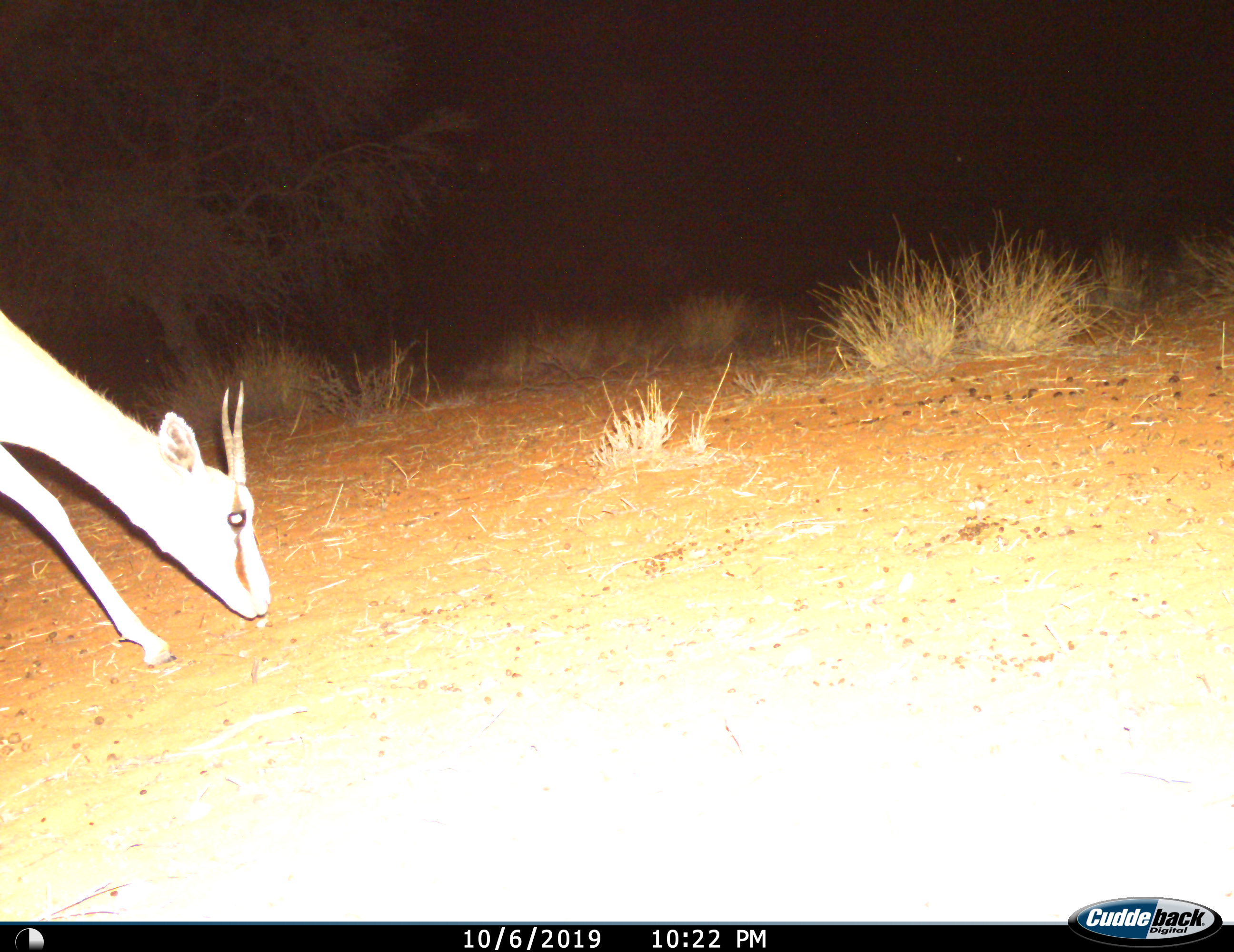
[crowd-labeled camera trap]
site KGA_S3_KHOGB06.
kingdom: Animalia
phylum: Chordata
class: Mammalia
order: Artiodactyla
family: Bovidae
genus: Antidorcas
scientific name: Antidorcas marsupialis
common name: springbok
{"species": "springbok (Antidorcas marsupialis)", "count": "1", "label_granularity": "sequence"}